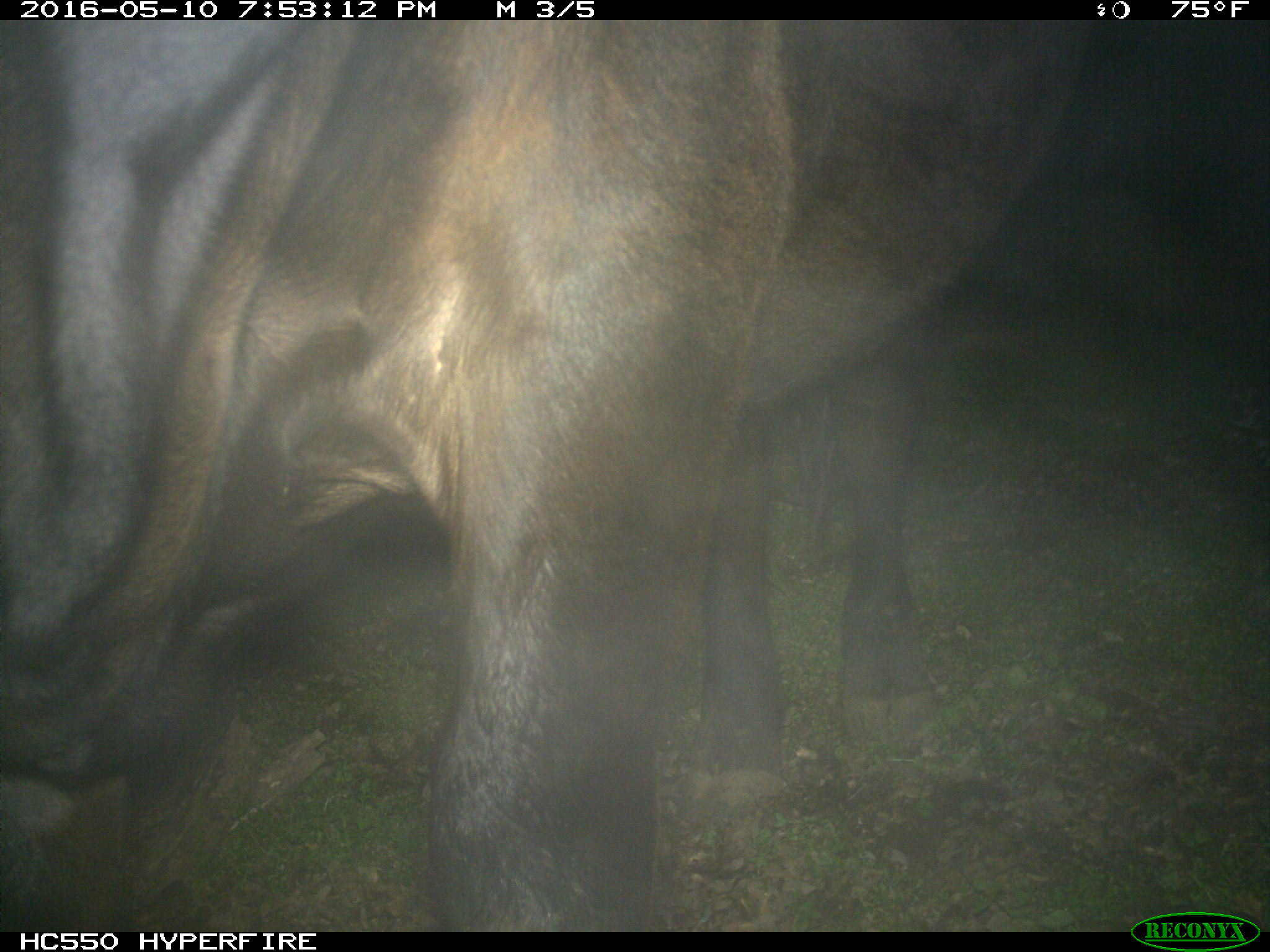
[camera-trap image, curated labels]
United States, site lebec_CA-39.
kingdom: Animalia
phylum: Chordata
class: Mammalia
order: Artiodactyla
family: Bovidae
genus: Bos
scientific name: Bos taurus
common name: domestic cow